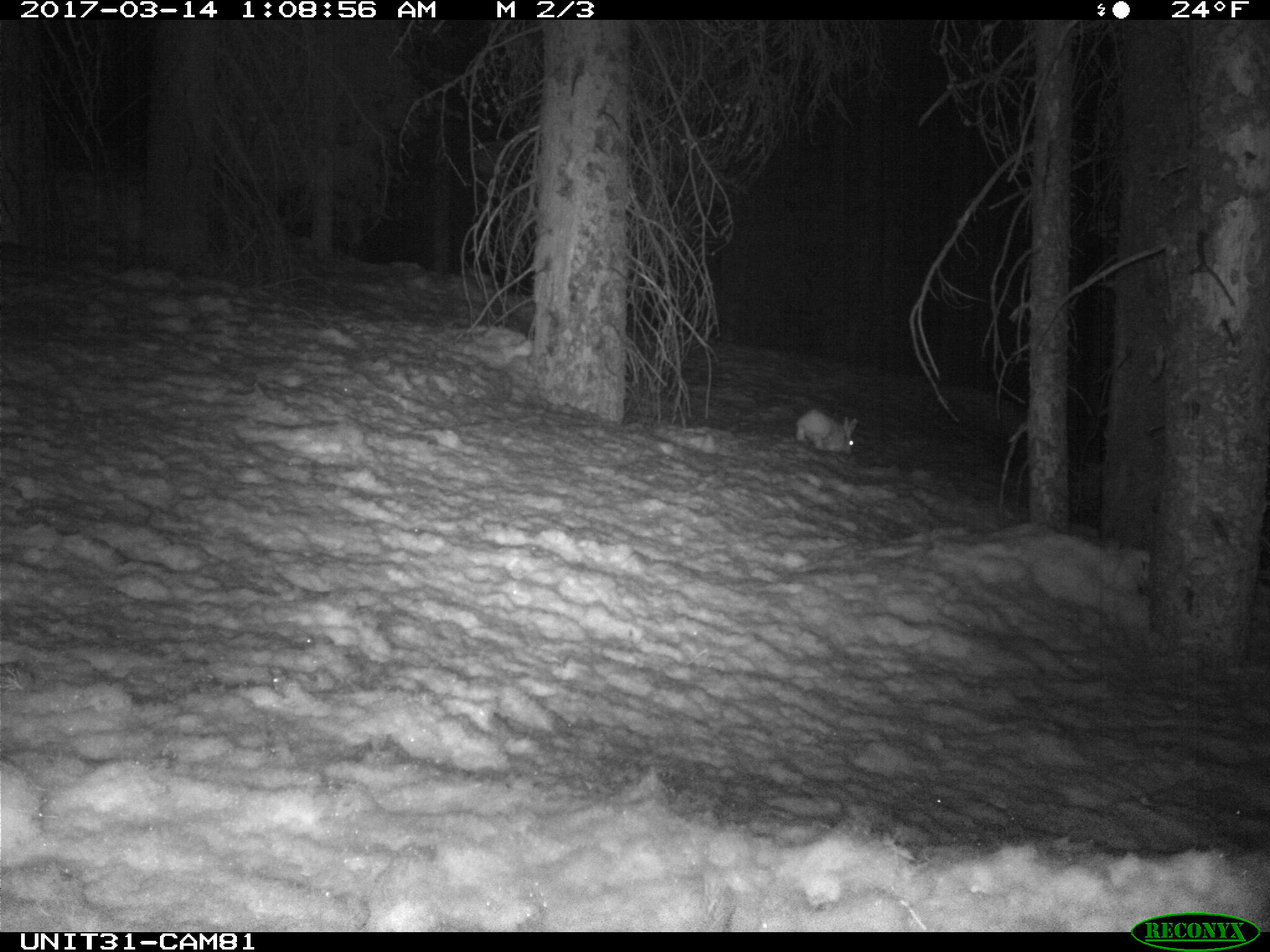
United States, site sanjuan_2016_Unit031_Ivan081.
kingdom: Animalia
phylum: Chordata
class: Mammalia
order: Lagomorpha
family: Leporidae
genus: Lepus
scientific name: Lepus americanus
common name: snowshoe hare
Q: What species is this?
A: Lepus americanus (snowshoe hare).